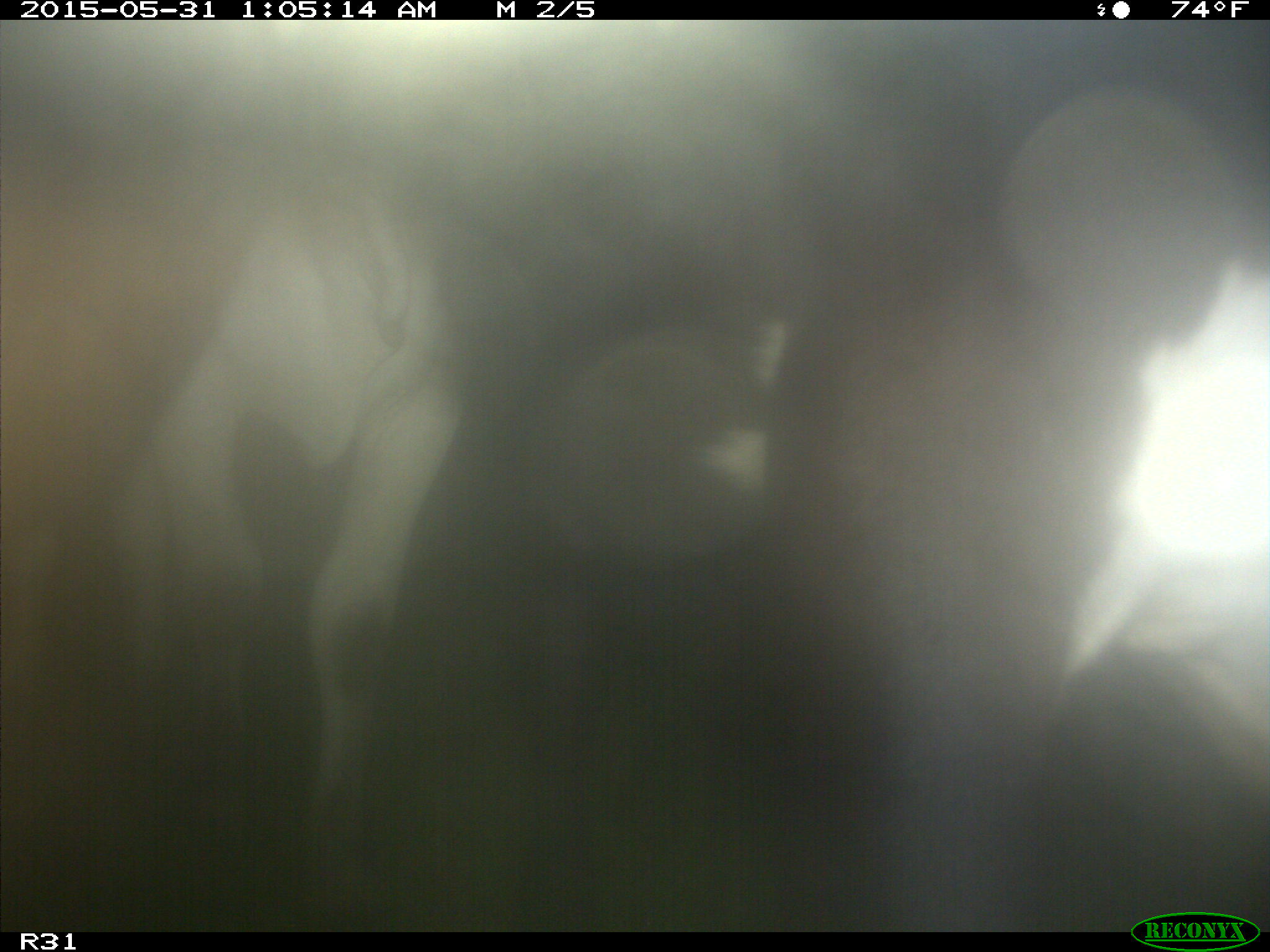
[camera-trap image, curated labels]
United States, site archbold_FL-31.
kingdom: Animalia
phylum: Chordata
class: Mammalia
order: Artiodactyla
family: Bovidae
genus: Bos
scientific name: Bos taurus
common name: domestic cow